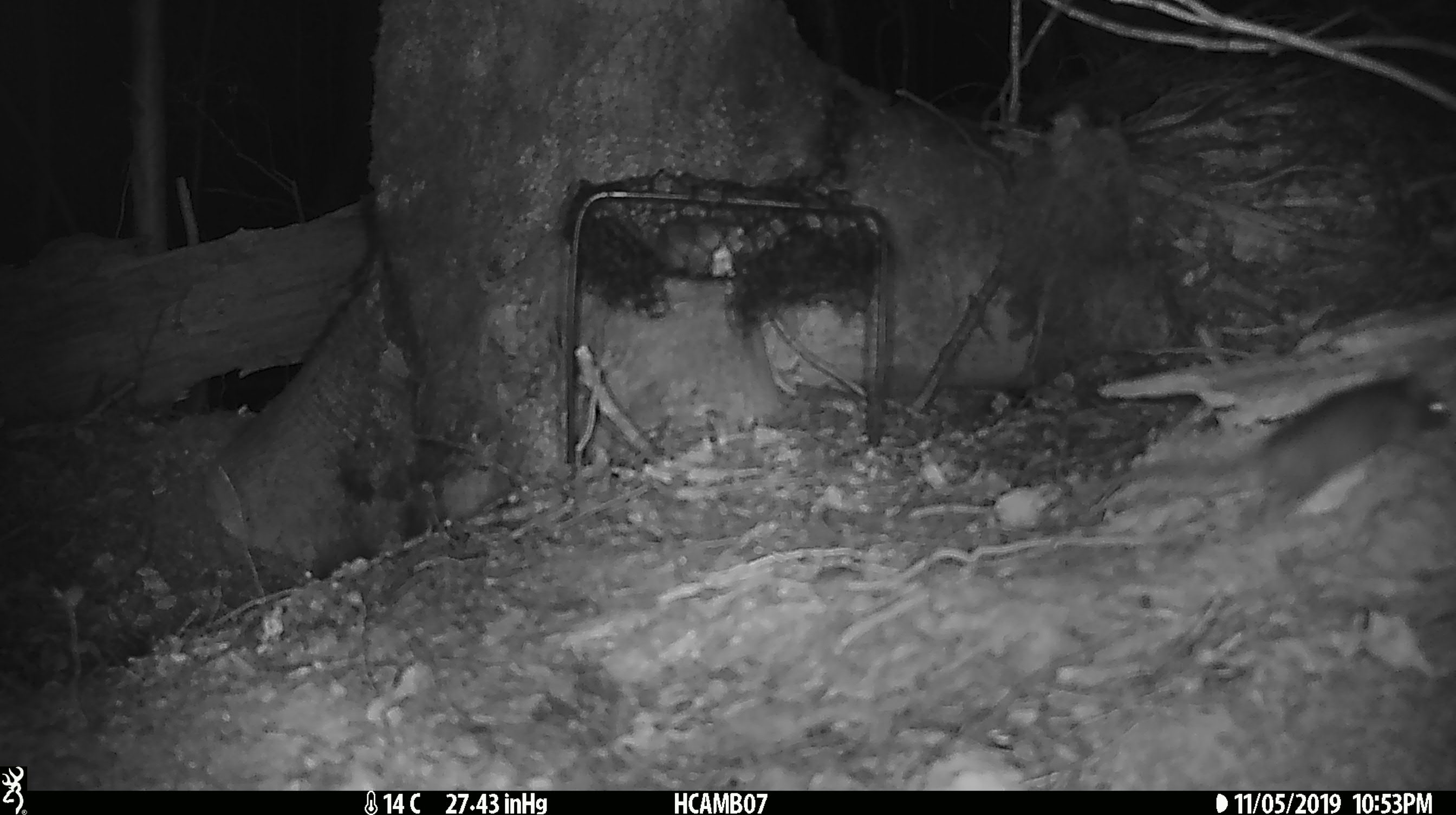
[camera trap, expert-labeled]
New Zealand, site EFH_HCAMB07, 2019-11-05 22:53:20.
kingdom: Animalia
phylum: Chordata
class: Mammalia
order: Rodentia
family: Muridae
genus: Mus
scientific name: Mus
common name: mouse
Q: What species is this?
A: Mouse (Mus).